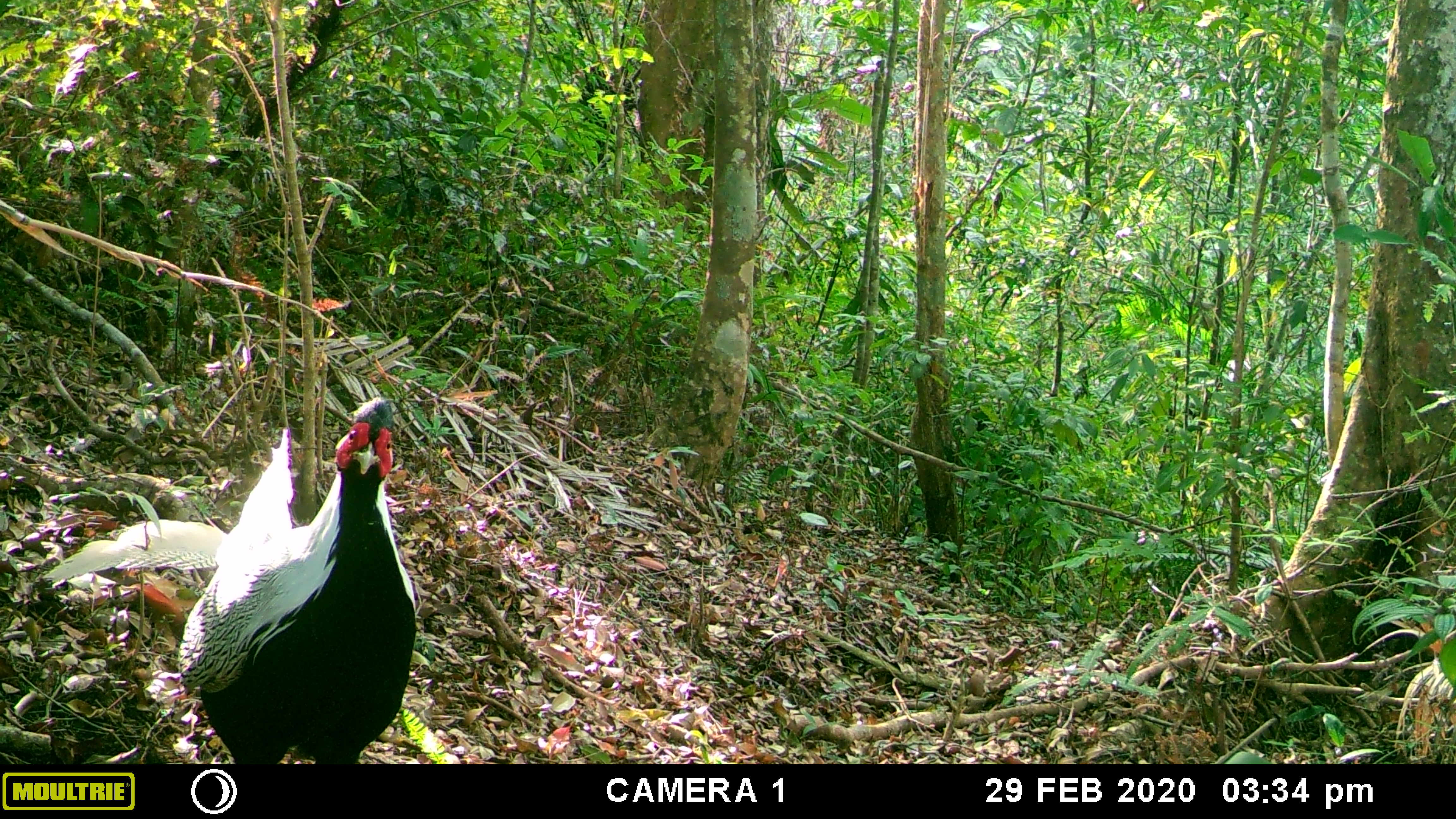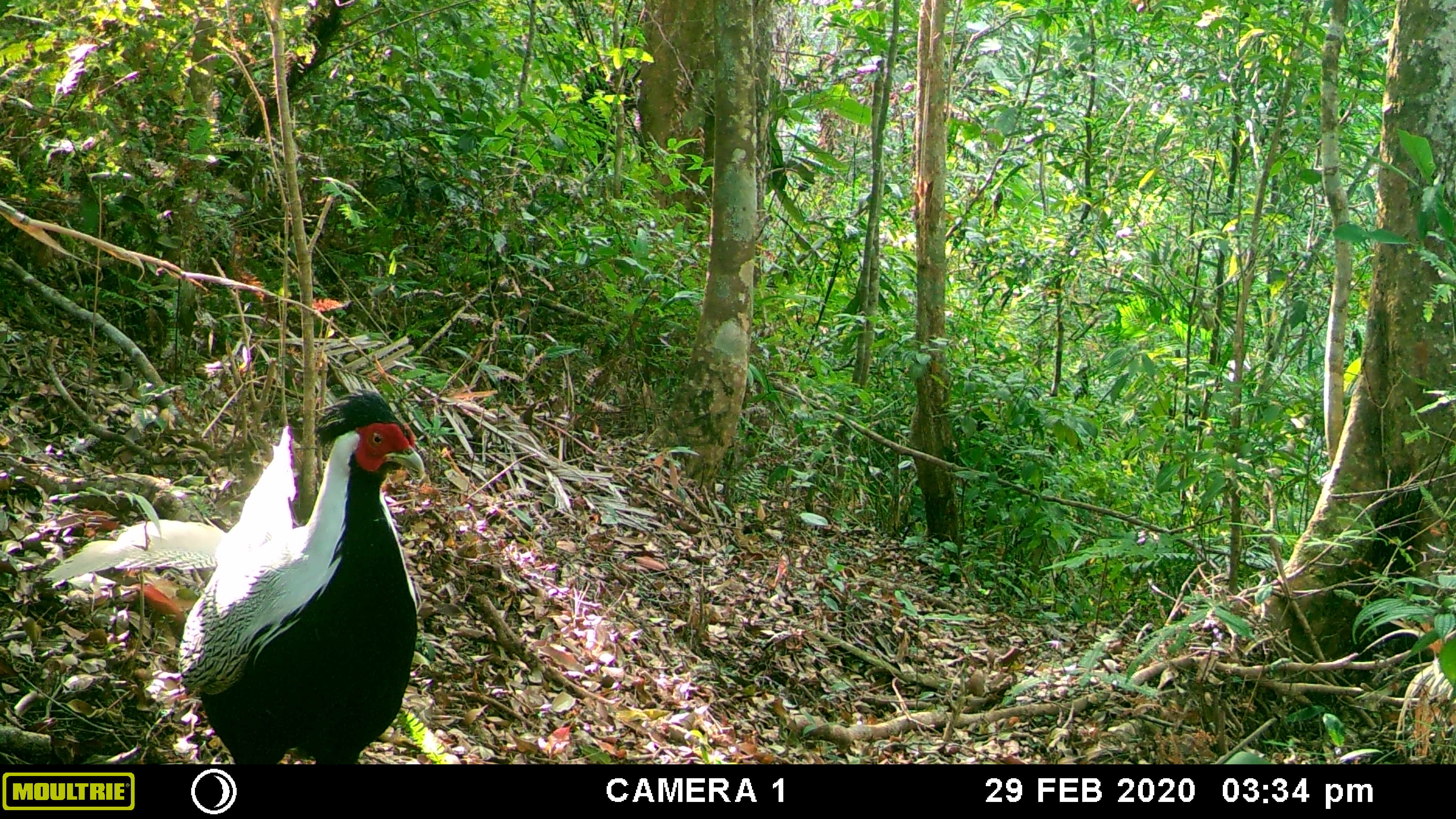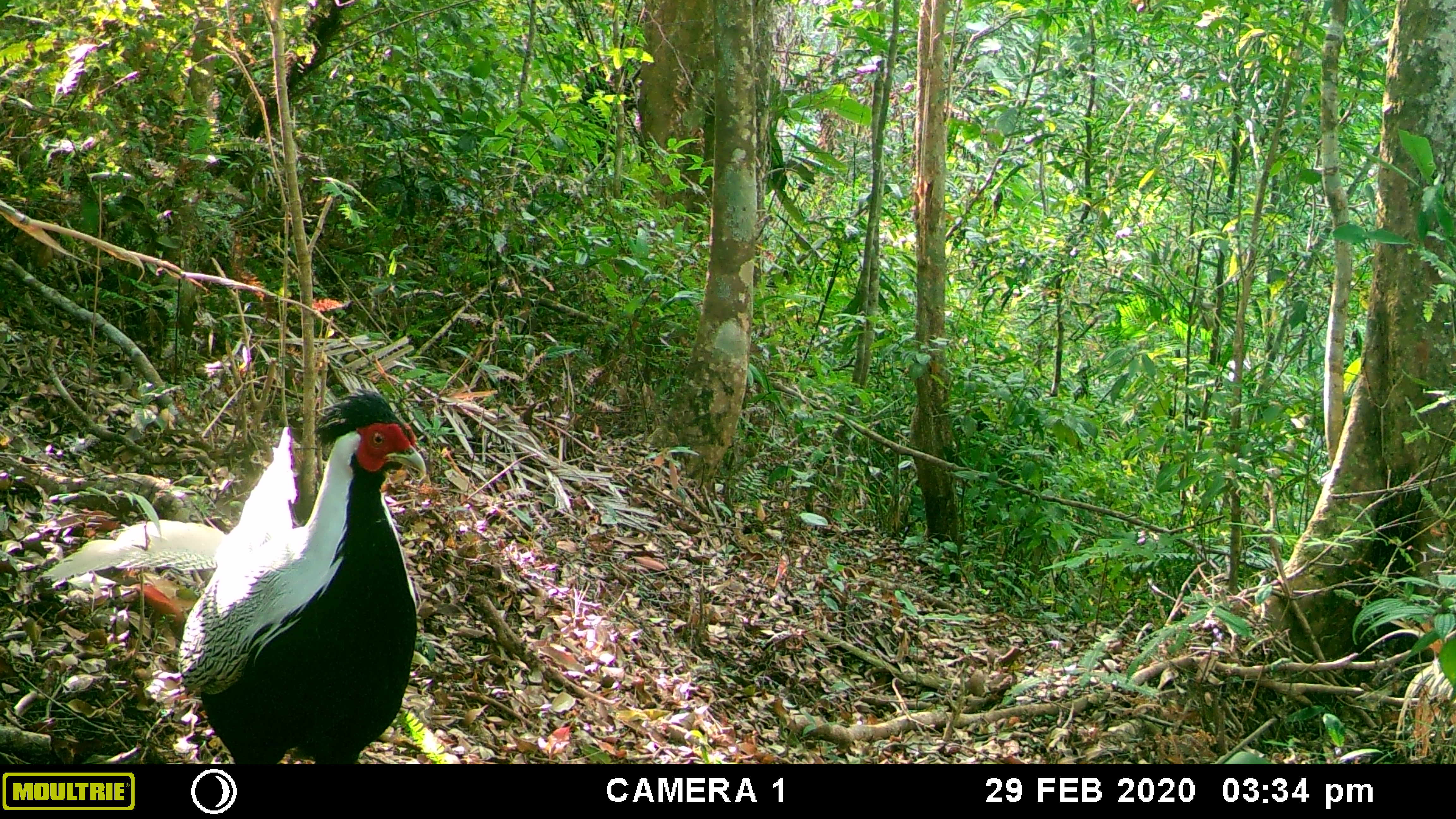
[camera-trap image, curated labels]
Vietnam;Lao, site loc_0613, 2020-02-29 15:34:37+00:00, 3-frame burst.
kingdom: Animalia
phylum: Chordata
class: Aves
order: Galliformes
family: Phasianidae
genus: Lophura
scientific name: Lophura nycthemera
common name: silver pheasant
Silver pheasant (Lophura nycthemera). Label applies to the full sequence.